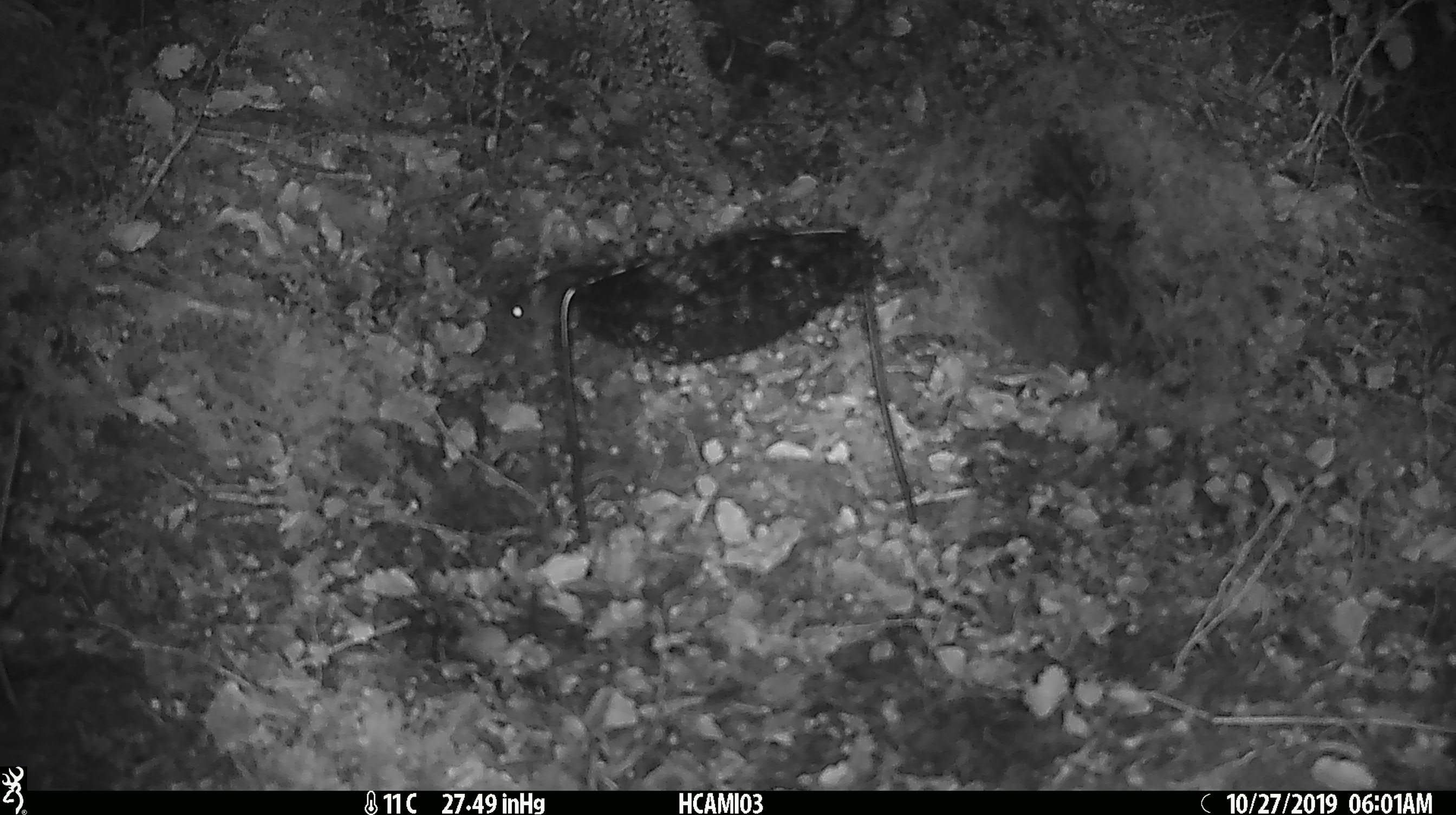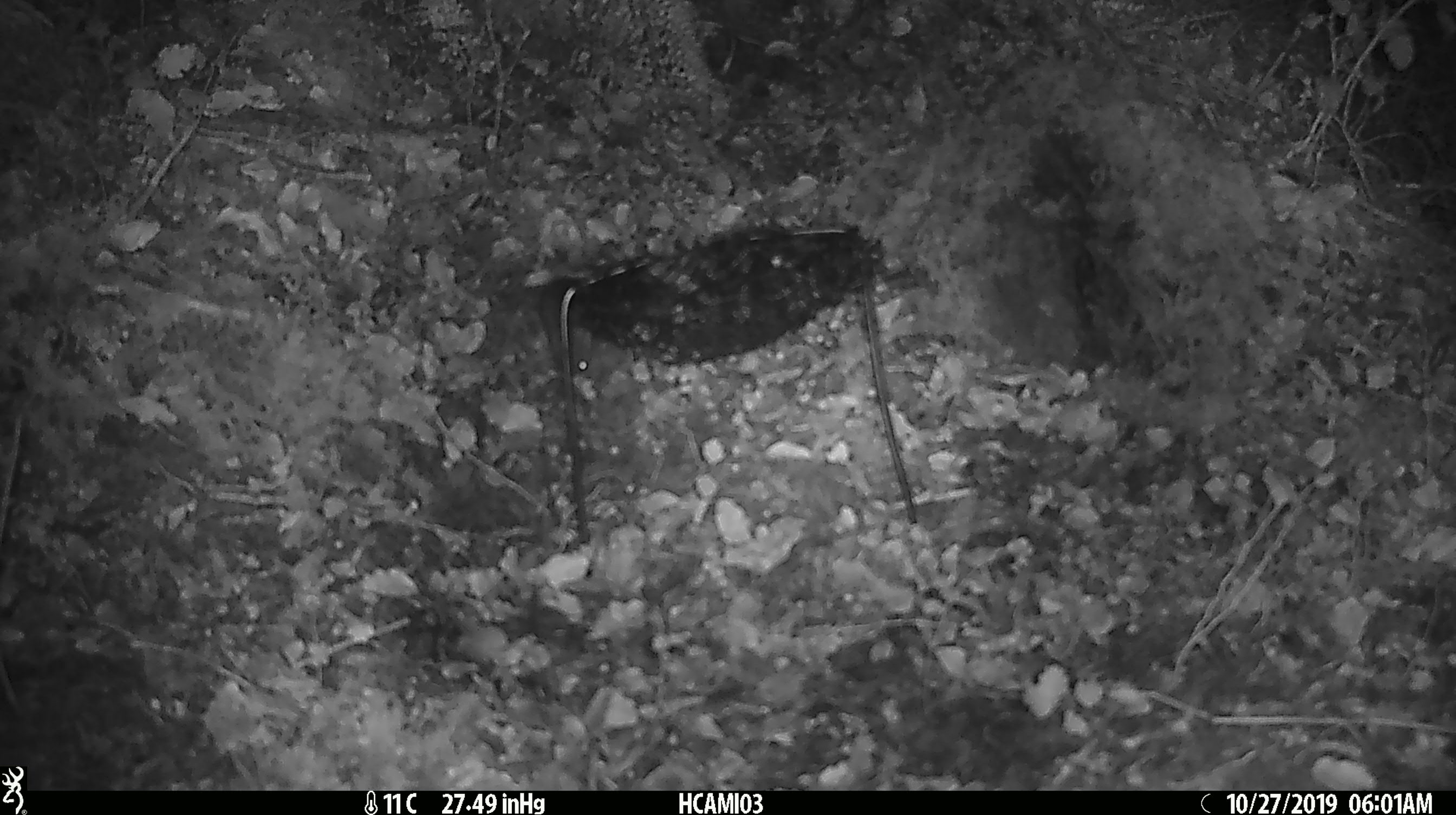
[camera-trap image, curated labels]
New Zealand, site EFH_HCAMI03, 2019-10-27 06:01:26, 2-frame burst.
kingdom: Animalia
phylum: Chordata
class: Mammalia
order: Rodentia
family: Muridae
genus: Mus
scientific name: Mus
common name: mouse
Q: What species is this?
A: Mouse (Mus).